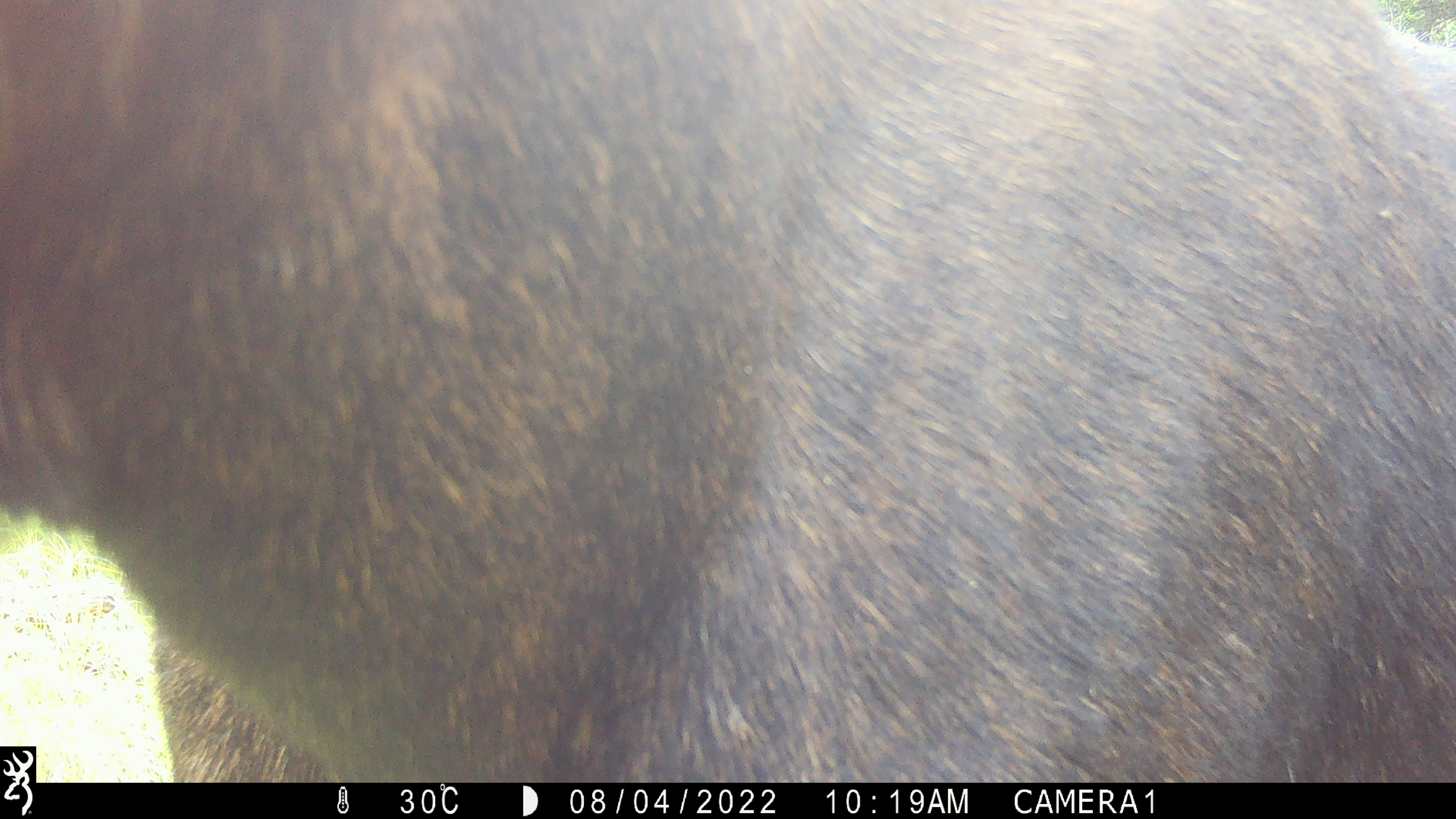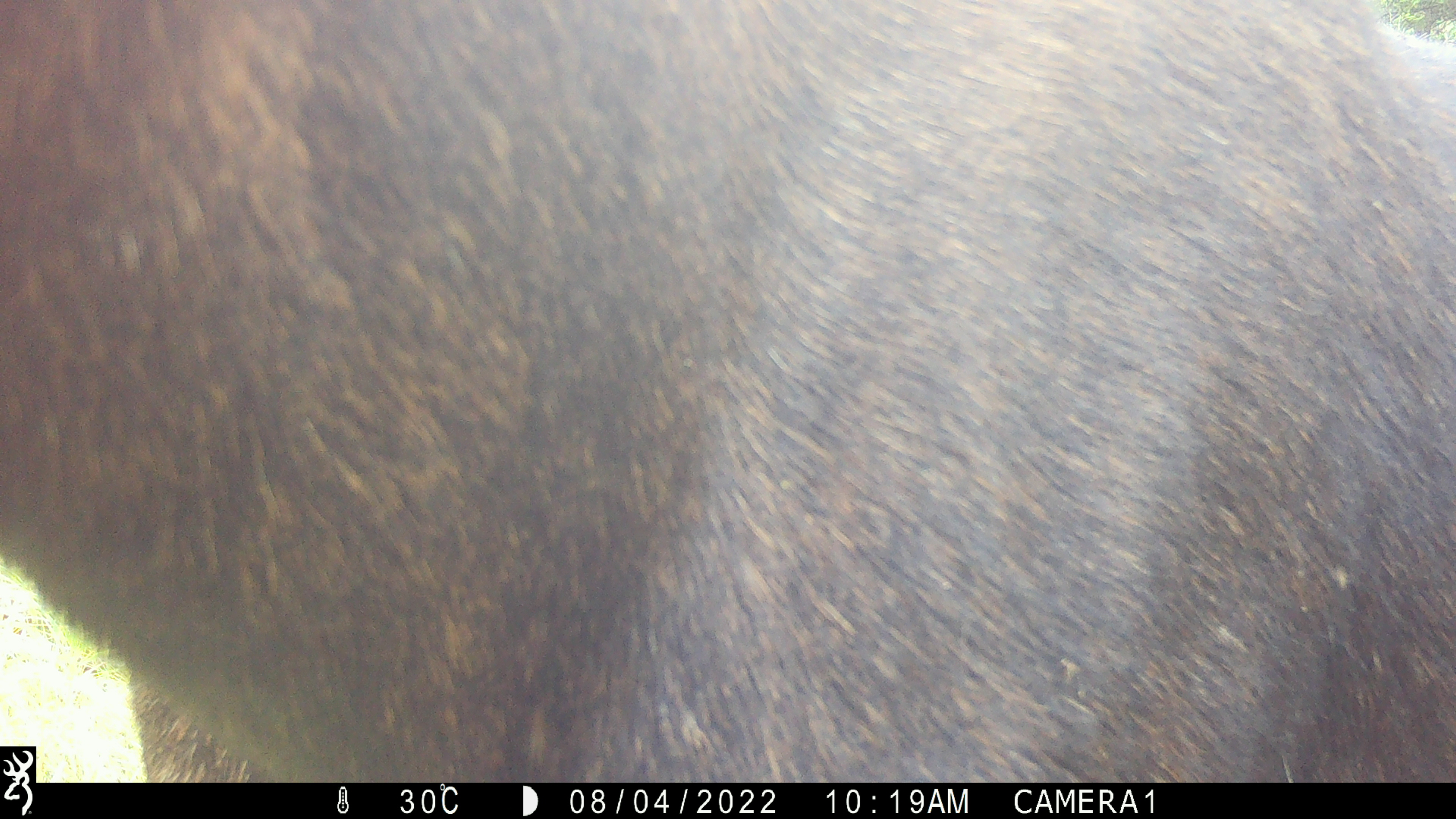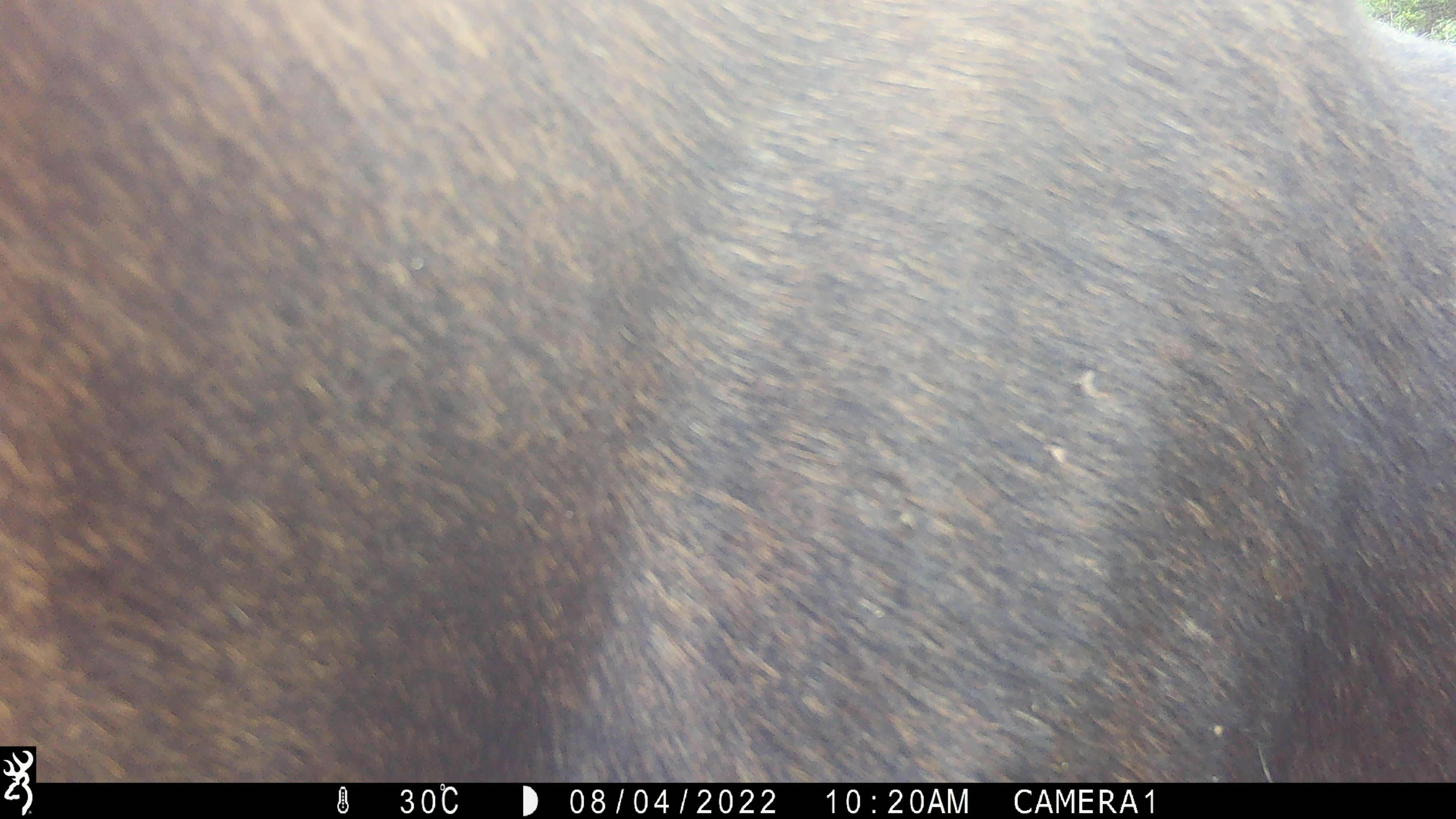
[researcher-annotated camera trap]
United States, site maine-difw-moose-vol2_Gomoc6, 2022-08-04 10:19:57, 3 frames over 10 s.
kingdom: Animalia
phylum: Chordata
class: Mammalia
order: Artiodactyla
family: Cervidae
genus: Alces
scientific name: Alces alces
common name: moose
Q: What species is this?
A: Moose (Alces alces).